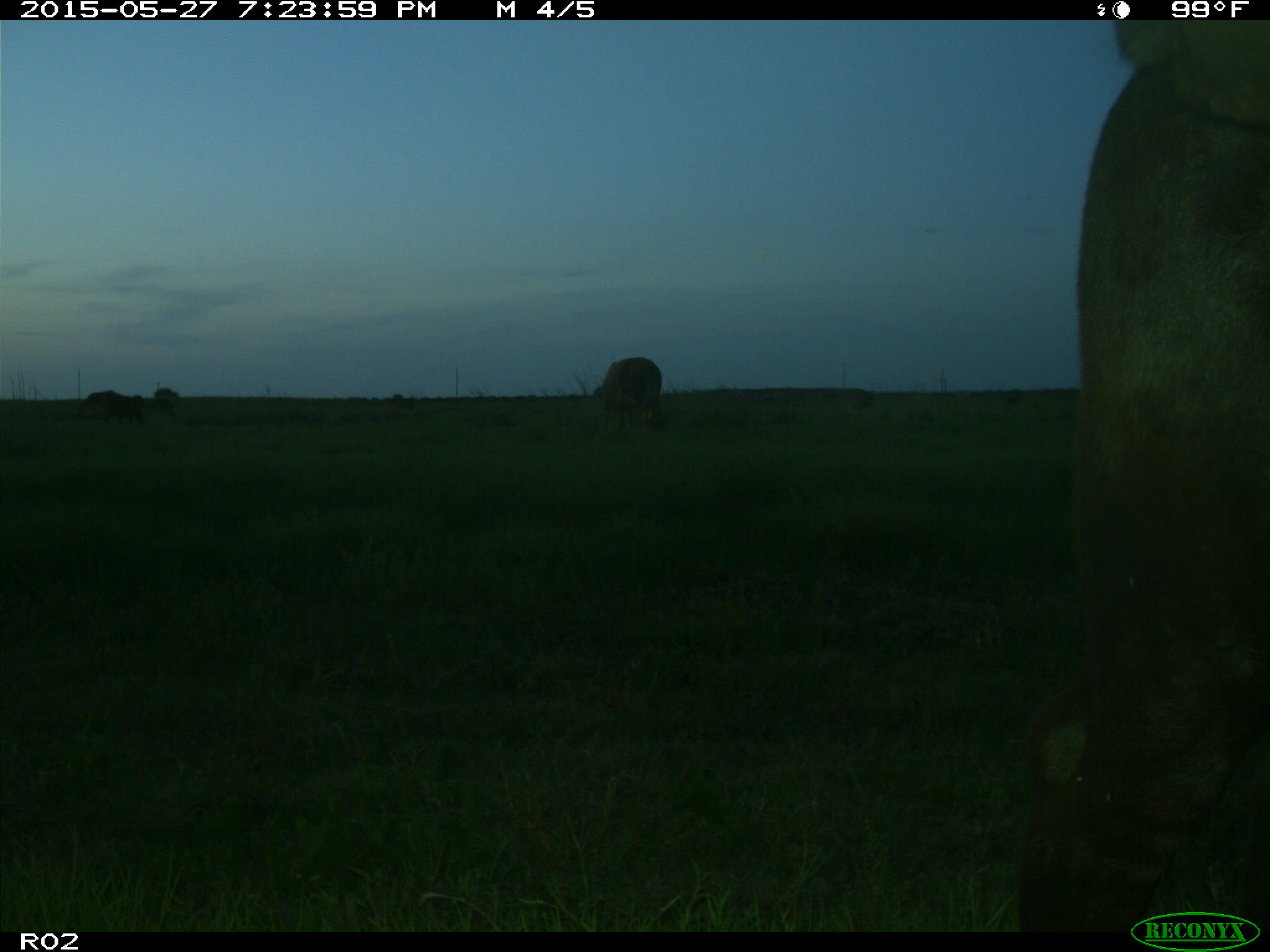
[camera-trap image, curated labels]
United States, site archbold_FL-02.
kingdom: Animalia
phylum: Chordata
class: Mammalia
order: Artiodactyla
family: Bovidae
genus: Bos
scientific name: Bos taurus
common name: domestic cow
Bos taurus (domestic cow).